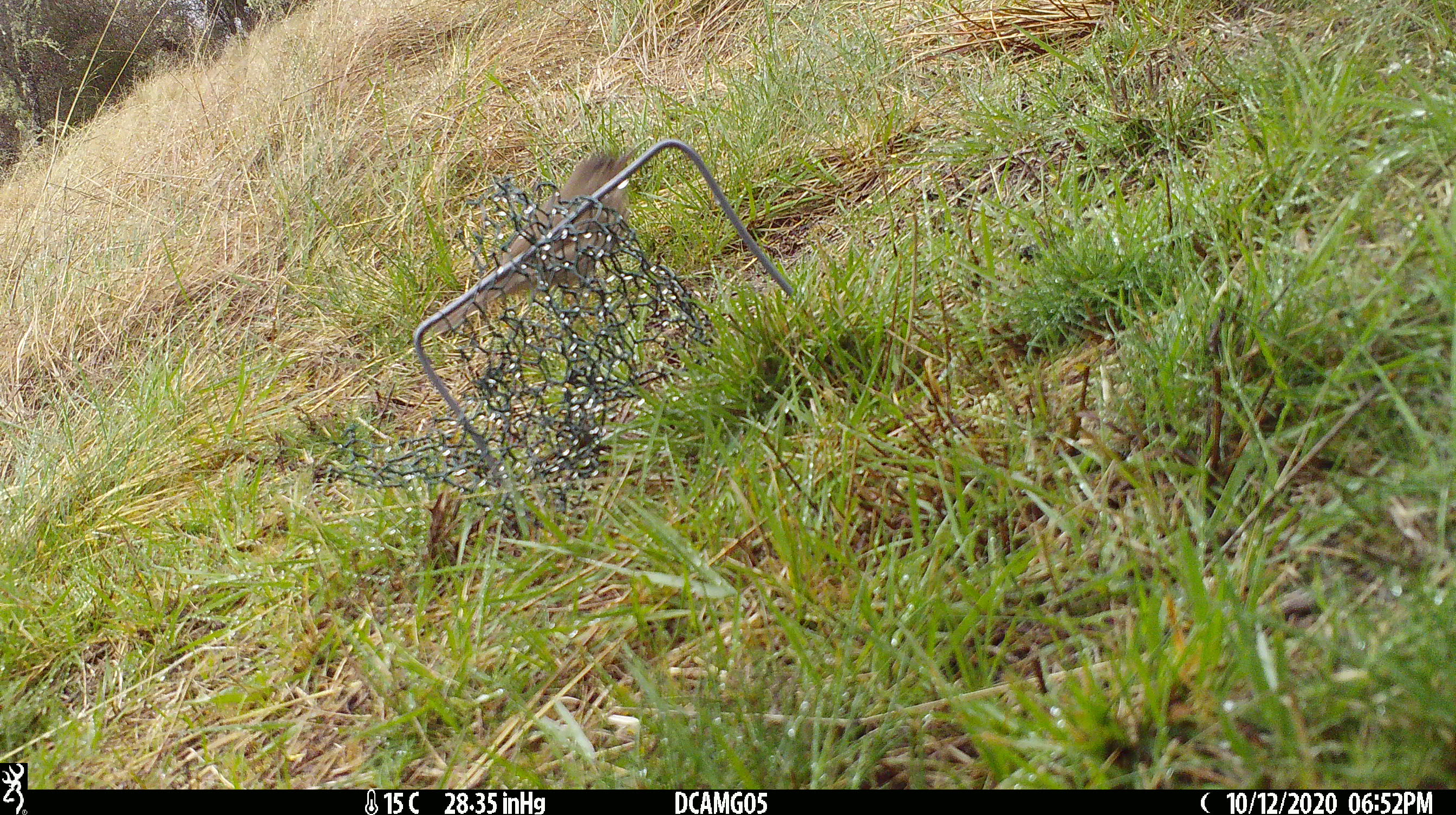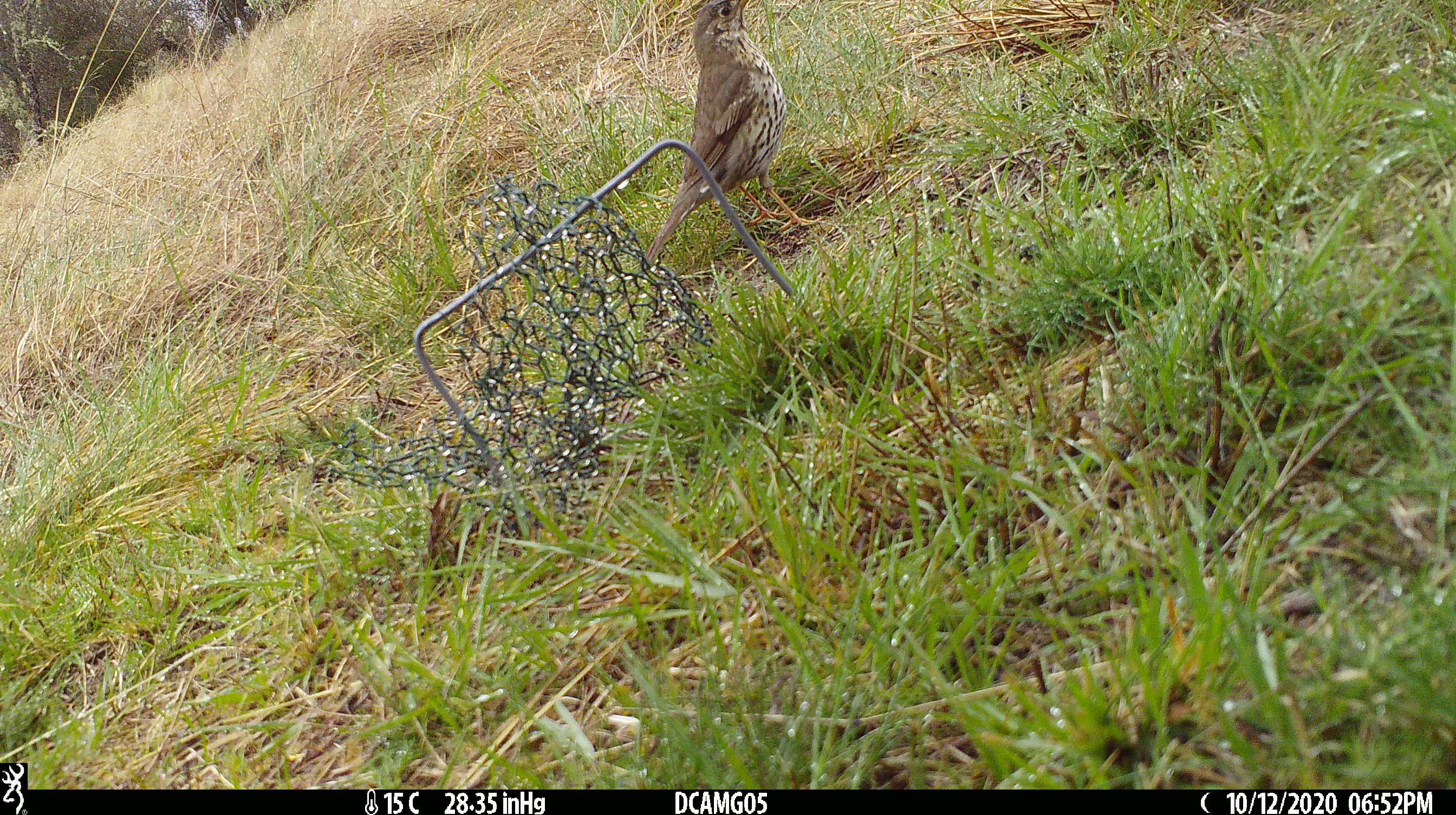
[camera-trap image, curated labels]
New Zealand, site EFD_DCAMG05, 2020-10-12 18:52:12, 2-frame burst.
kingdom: Animalia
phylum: Chordata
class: Aves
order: Passeriformes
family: Turdidae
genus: Turdus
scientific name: Turdus philomelos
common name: song thrush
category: thrush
Thrush (song thrush) (Turdus philomelos).